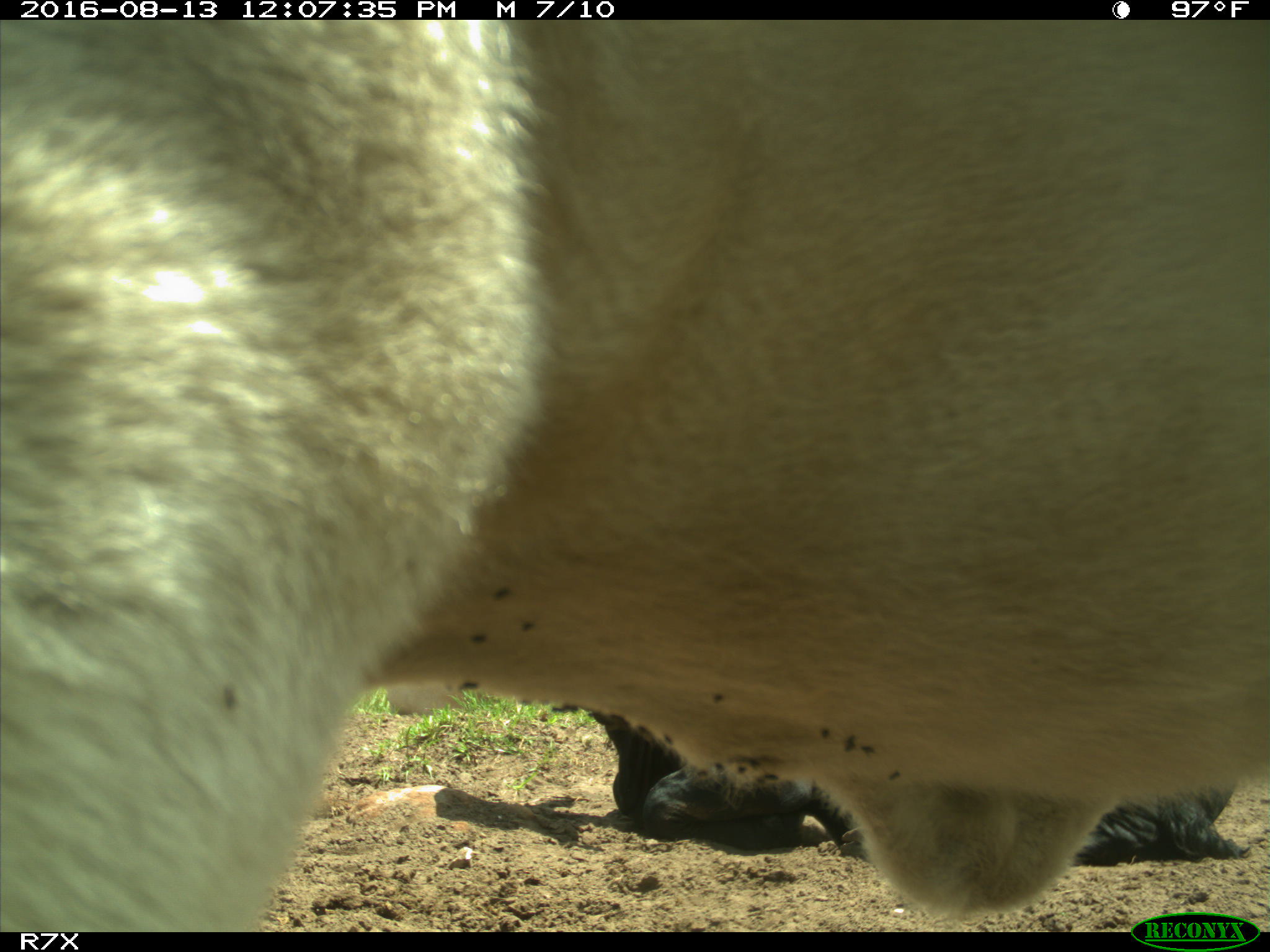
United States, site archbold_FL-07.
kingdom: Animalia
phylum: Chordata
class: Mammalia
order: Artiodactyla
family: Bovidae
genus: Bos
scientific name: Bos taurus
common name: domestic cow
Bos taurus (domestic cow).